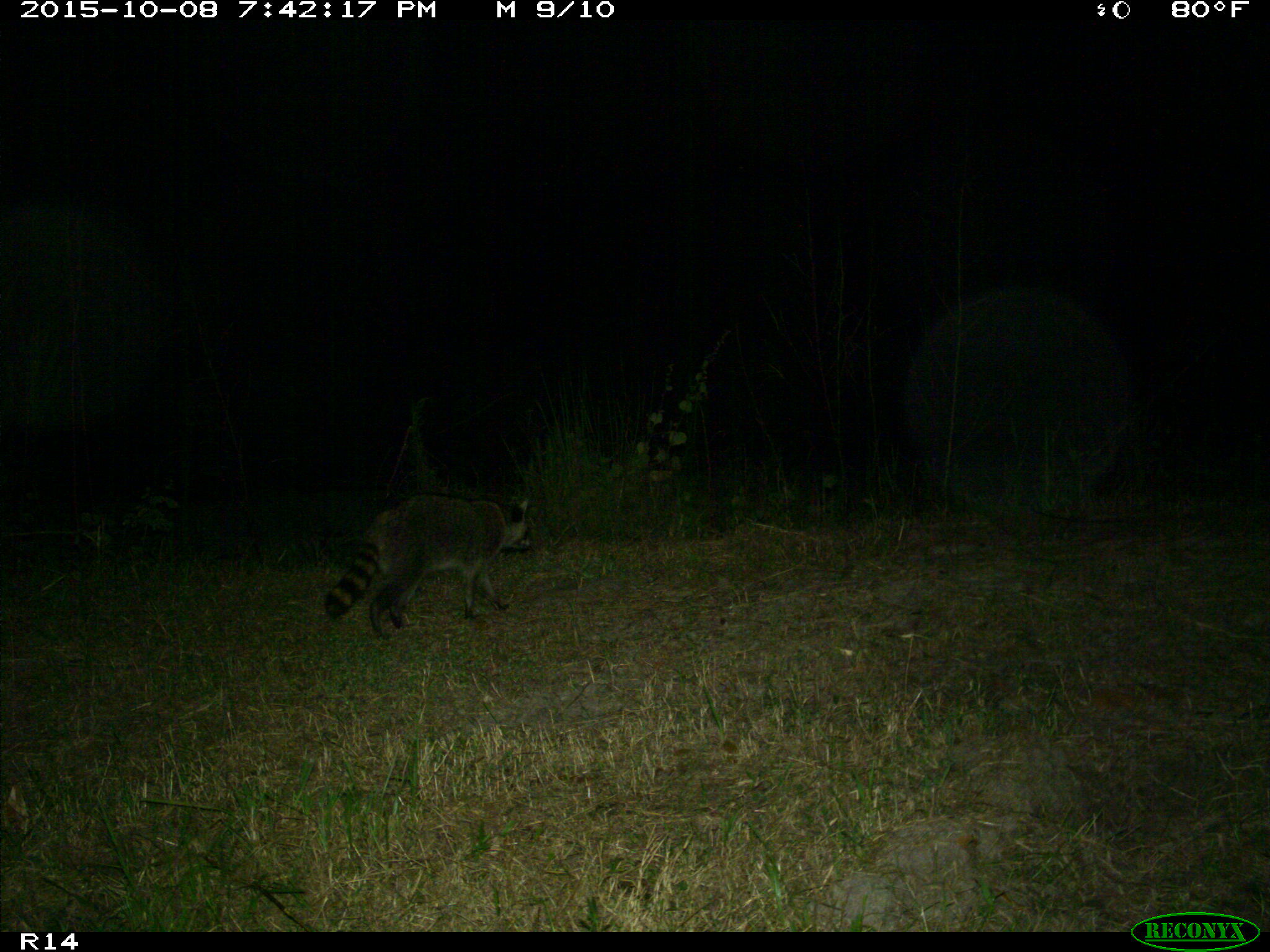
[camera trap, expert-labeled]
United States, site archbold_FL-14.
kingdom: Animalia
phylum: Chordata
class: Mammalia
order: Carnivora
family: Procyonidae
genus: Procyon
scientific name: Procyon lotor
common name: common raccoon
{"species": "Procyon lotor (common raccoon)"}